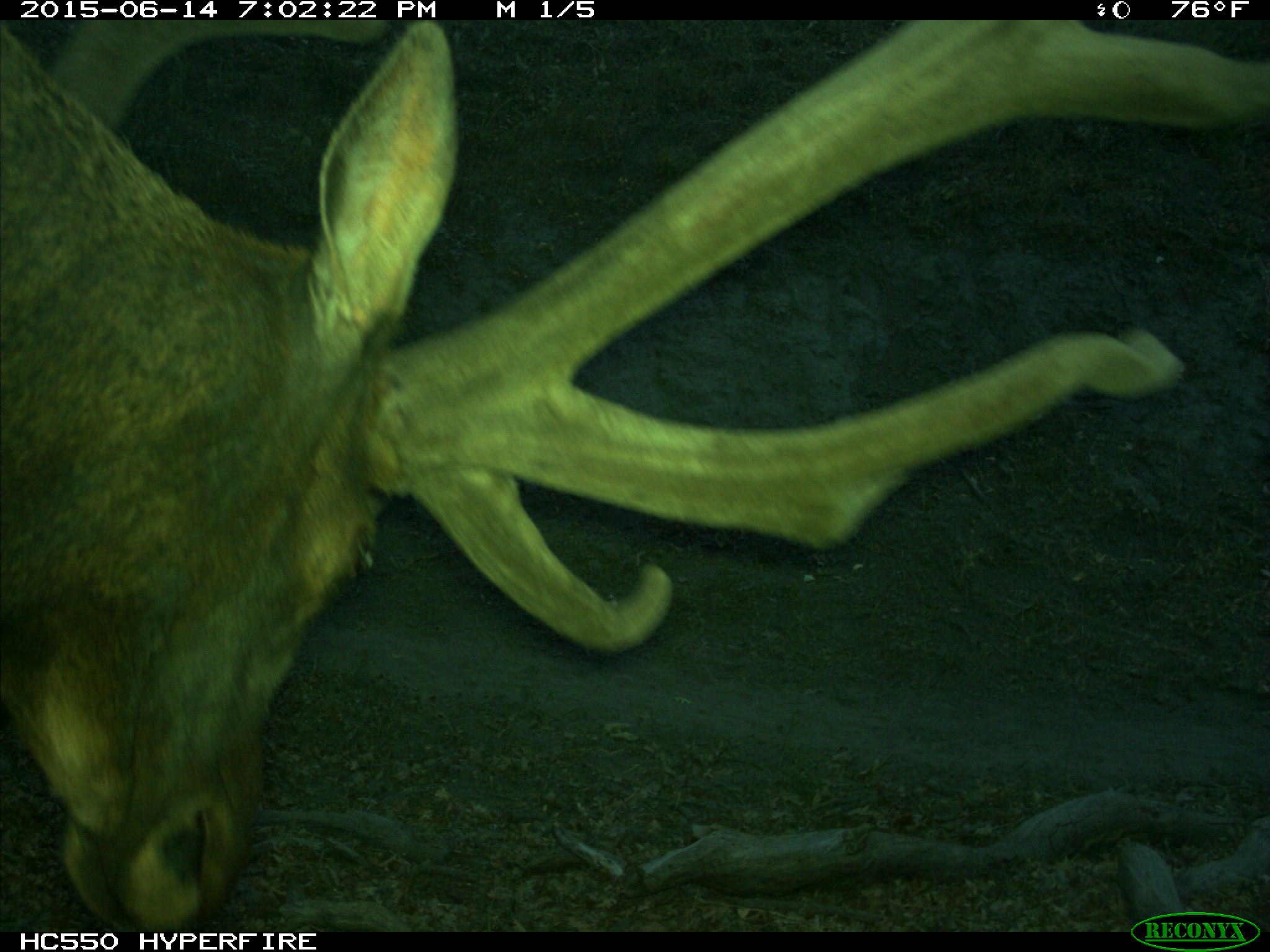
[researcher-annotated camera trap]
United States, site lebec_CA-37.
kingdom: Animalia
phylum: Chordata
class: Mammalia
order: Artiodactyla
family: Cervidae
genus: Cervus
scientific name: Cervus canadensis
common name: elk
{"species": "Cervus canadensis (elk)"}